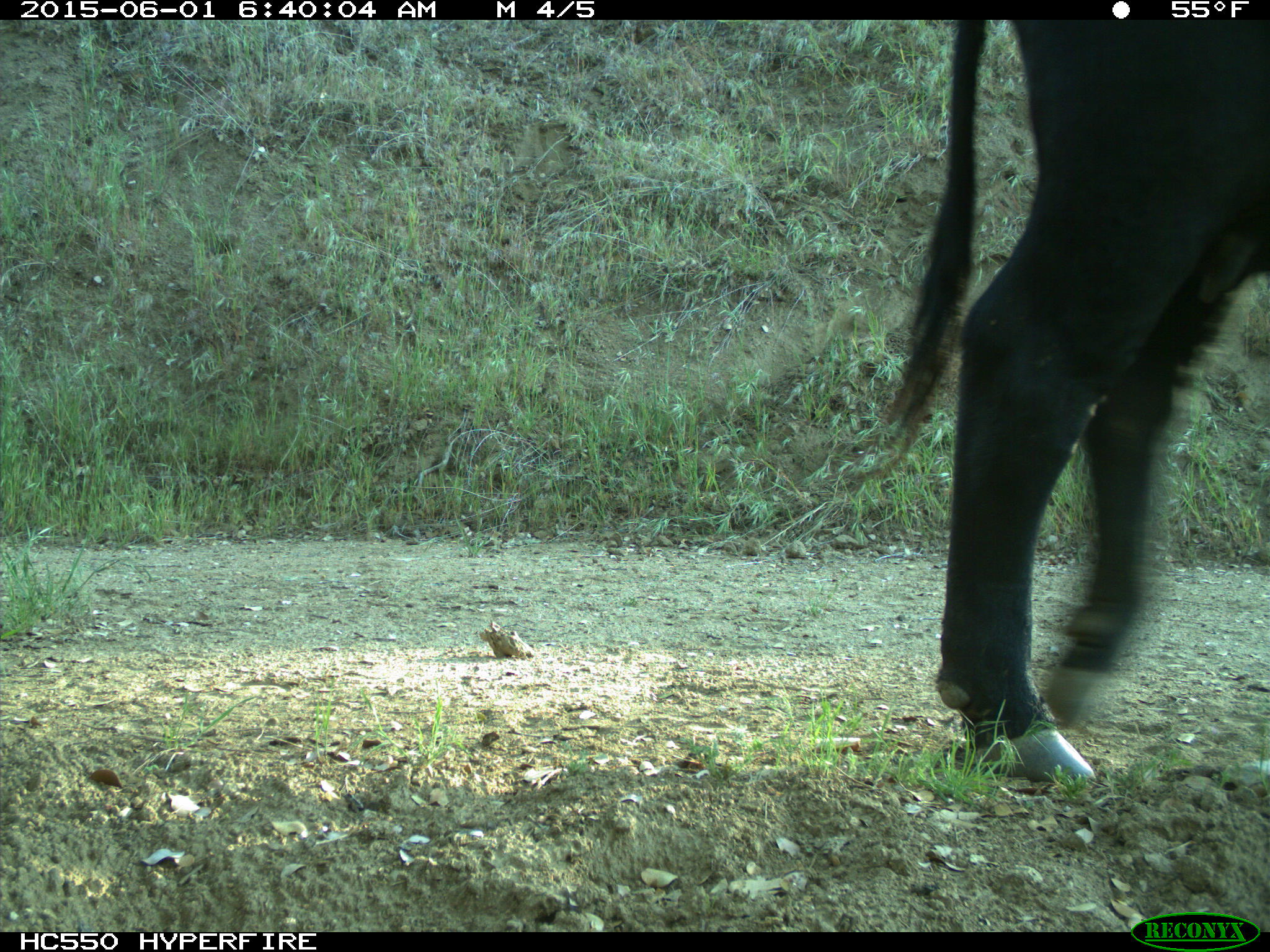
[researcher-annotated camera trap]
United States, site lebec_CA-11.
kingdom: Animalia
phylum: Chordata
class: Mammalia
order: Artiodactyla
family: Bovidae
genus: Bos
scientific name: Bos taurus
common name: domestic cow